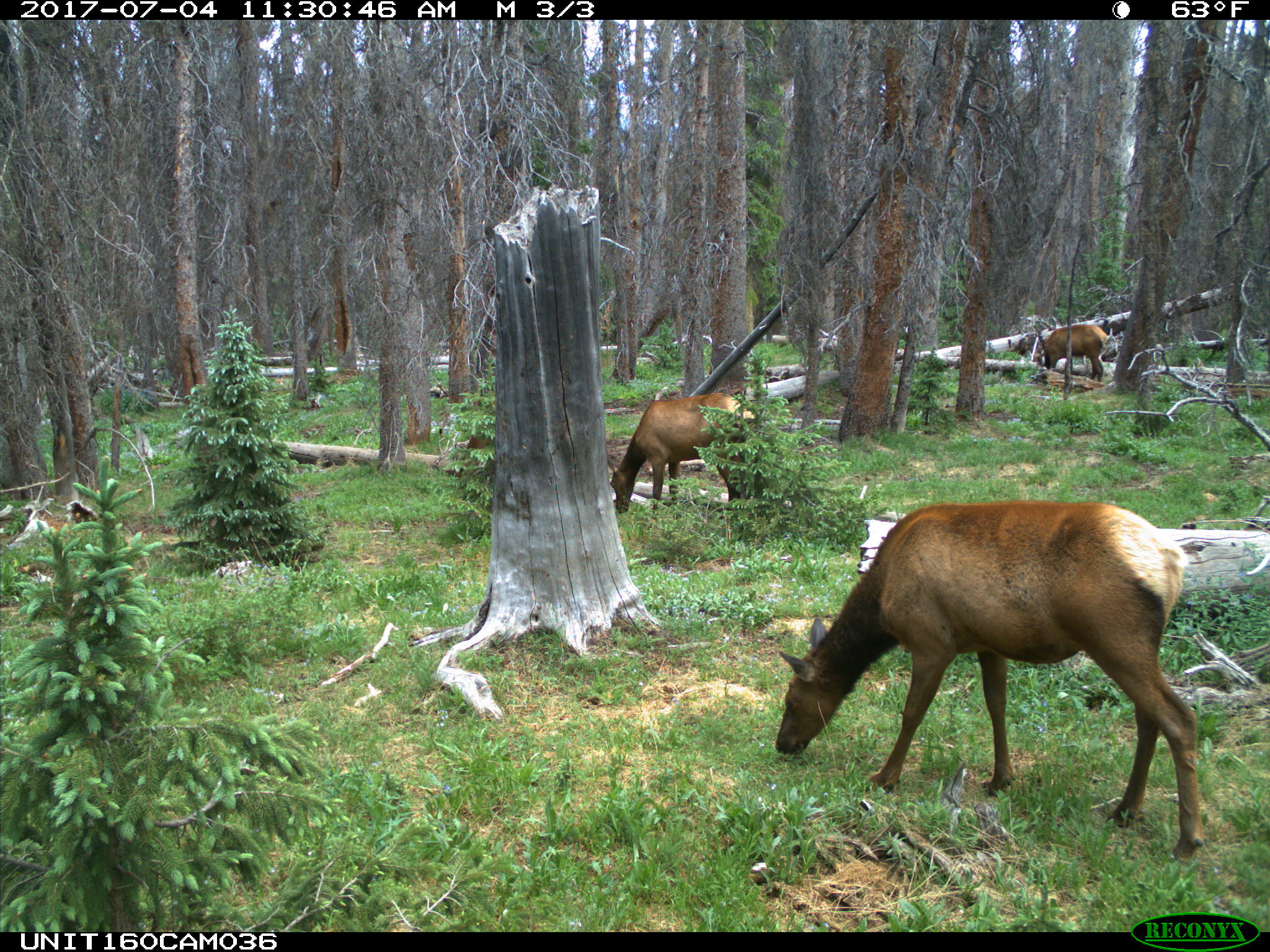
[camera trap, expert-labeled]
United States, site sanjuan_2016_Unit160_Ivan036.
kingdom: Animalia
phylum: Chordata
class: Mammalia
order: Artiodactyla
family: Cervidae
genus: Cervus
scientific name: Cervus elaphus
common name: red deer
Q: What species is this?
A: Cervus elaphus (red deer).